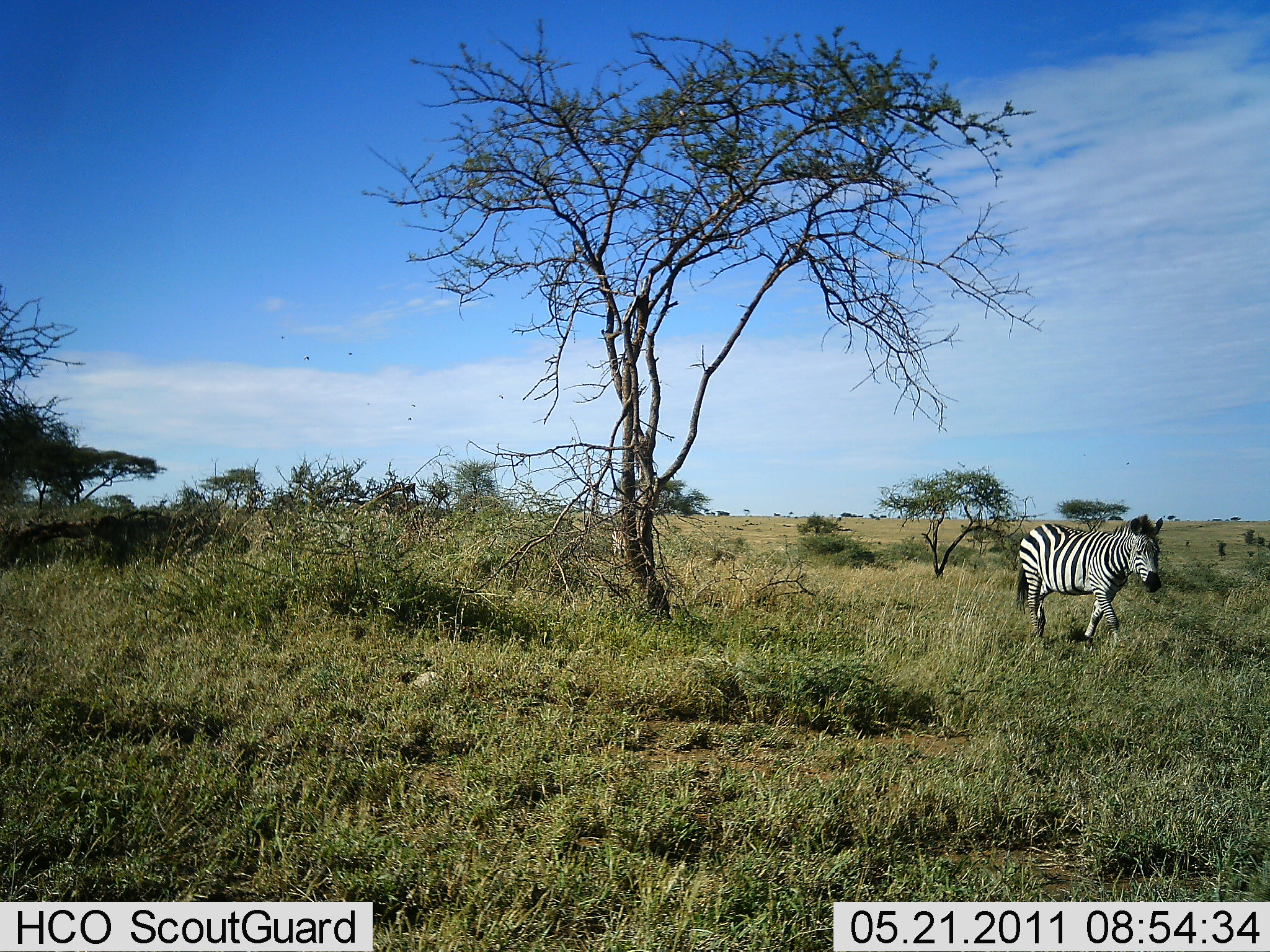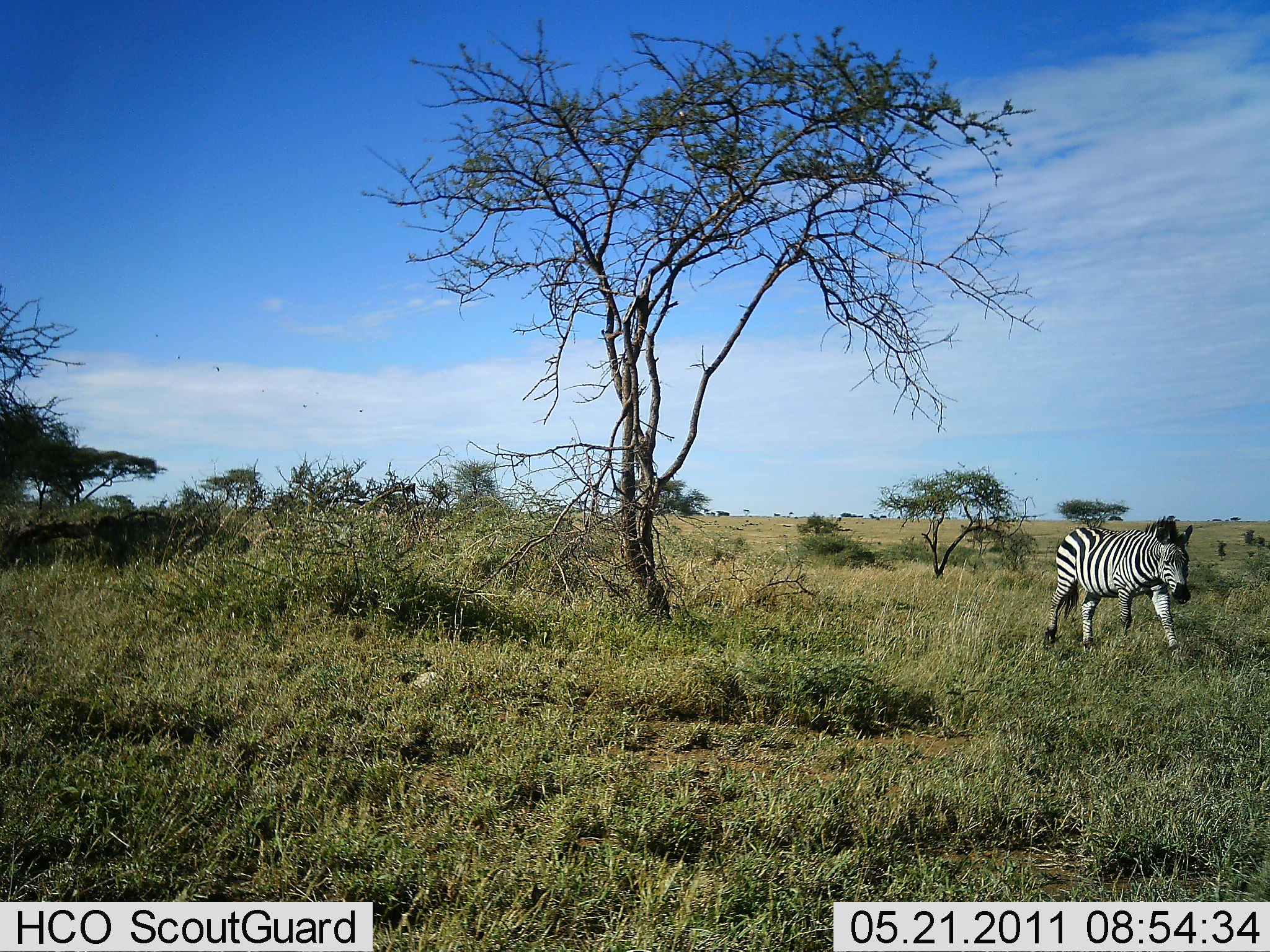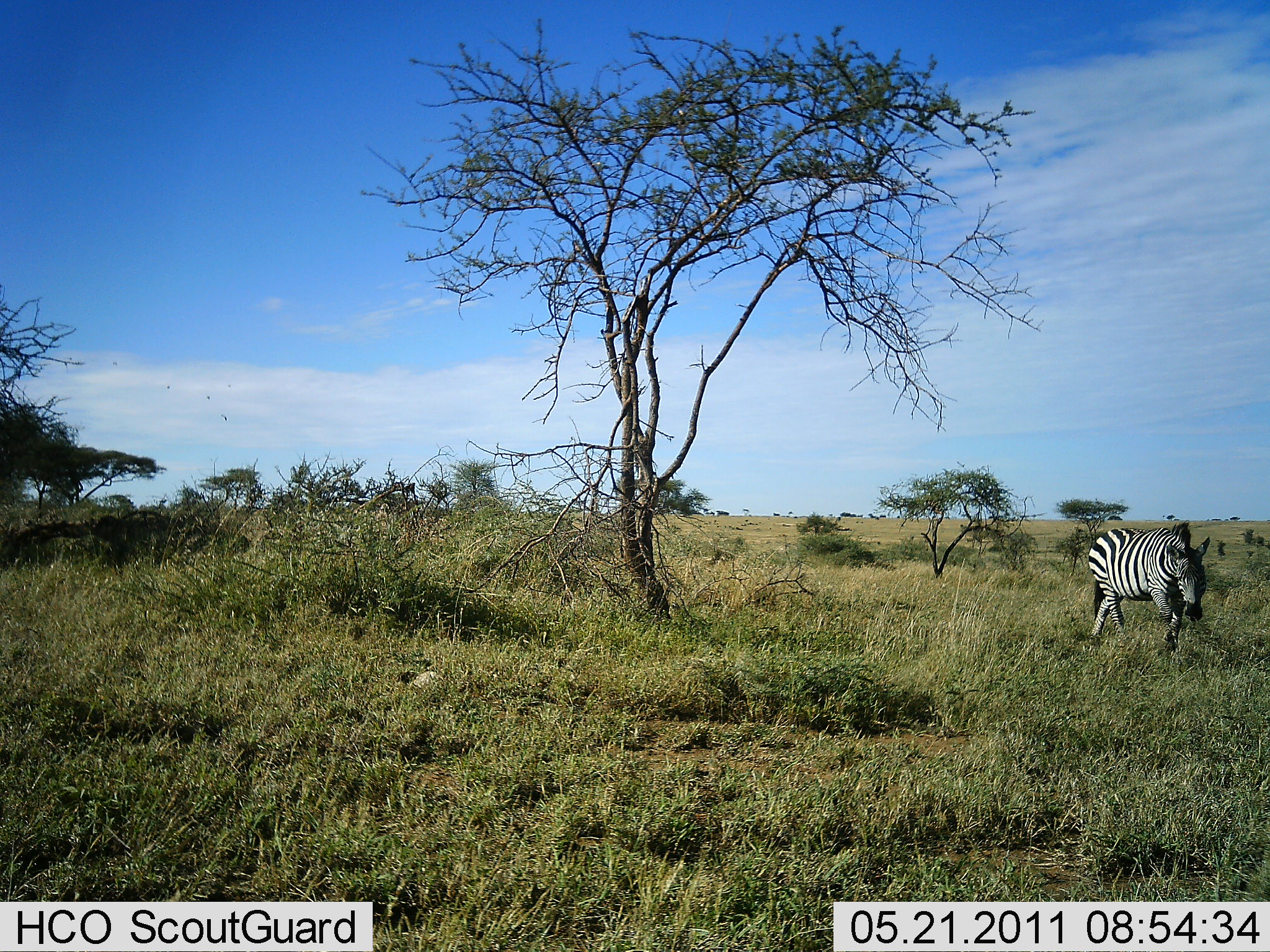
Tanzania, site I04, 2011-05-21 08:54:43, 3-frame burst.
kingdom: Animalia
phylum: Chordata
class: Mammalia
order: Perissodactyla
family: Equidae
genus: Equus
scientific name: Equus quagga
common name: plains zebra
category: zebra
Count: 1.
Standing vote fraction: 0%.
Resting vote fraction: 0%.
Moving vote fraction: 100%.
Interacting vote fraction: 0%.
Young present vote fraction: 0%.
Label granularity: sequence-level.